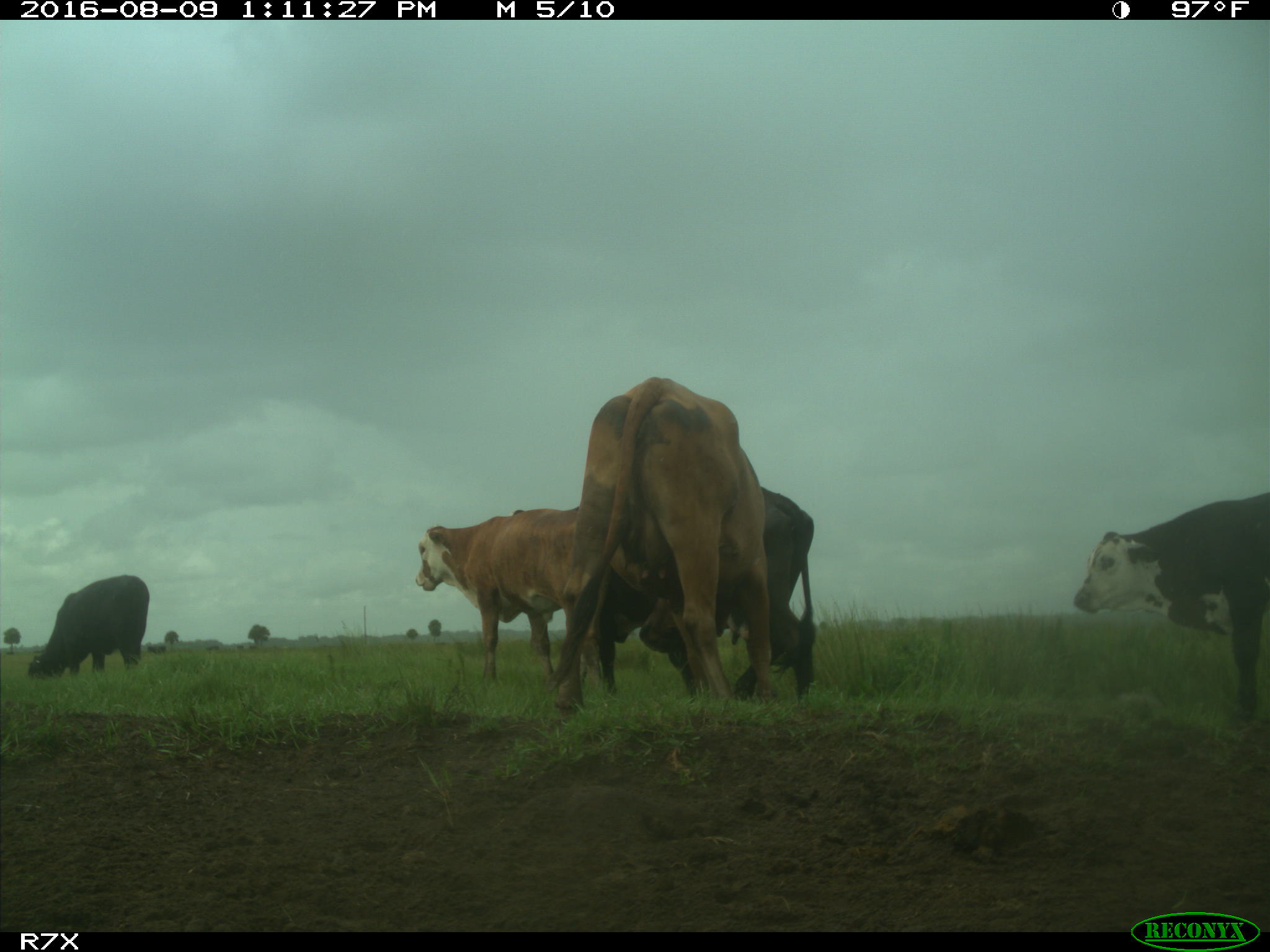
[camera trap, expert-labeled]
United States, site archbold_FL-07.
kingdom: Animalia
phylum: Chordata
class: Mammalia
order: Artiodactyla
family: Bovidae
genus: Bos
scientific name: Bos taurus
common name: domestic cow